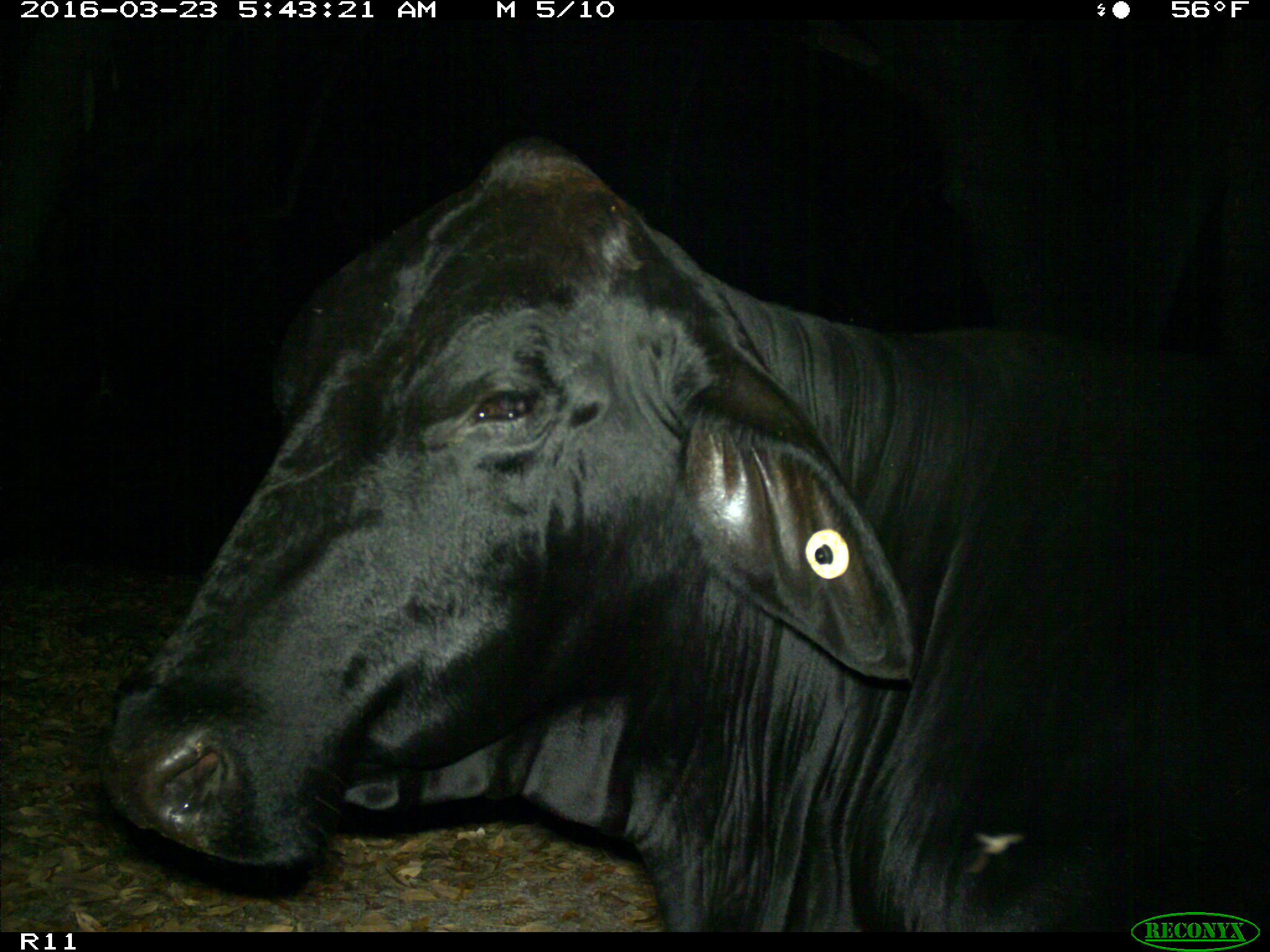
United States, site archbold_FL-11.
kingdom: Animalia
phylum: Chordata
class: Mammalia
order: Artiodactyla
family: Bovidae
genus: Bos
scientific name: Bos taurus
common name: domestic cow